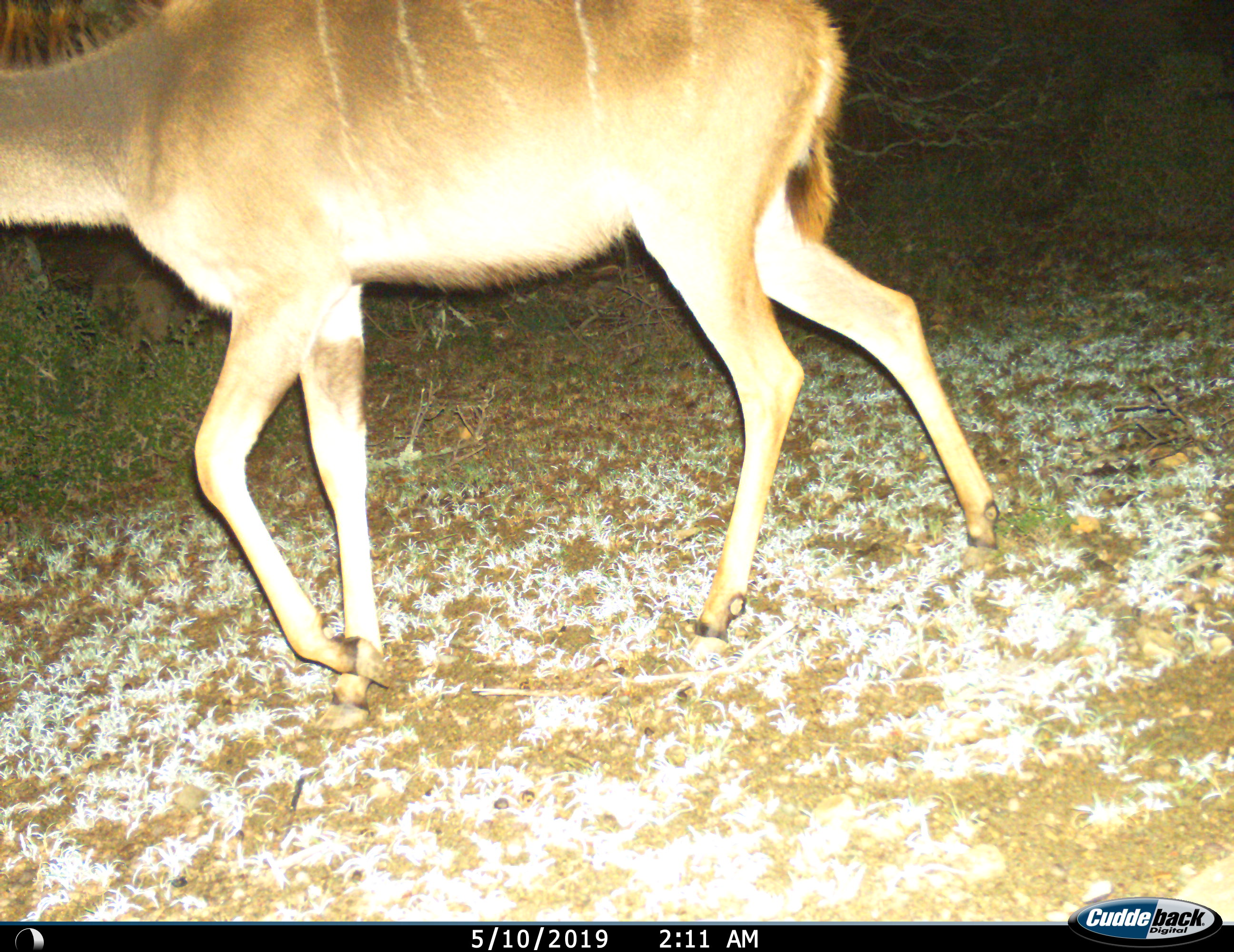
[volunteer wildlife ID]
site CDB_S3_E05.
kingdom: Animalia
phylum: Chordata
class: Mammalia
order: Artiodactyla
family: Bovidae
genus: Tragelaphus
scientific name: Tragelaphus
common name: kudu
Kudu (Tragelaphus), count 1. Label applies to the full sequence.